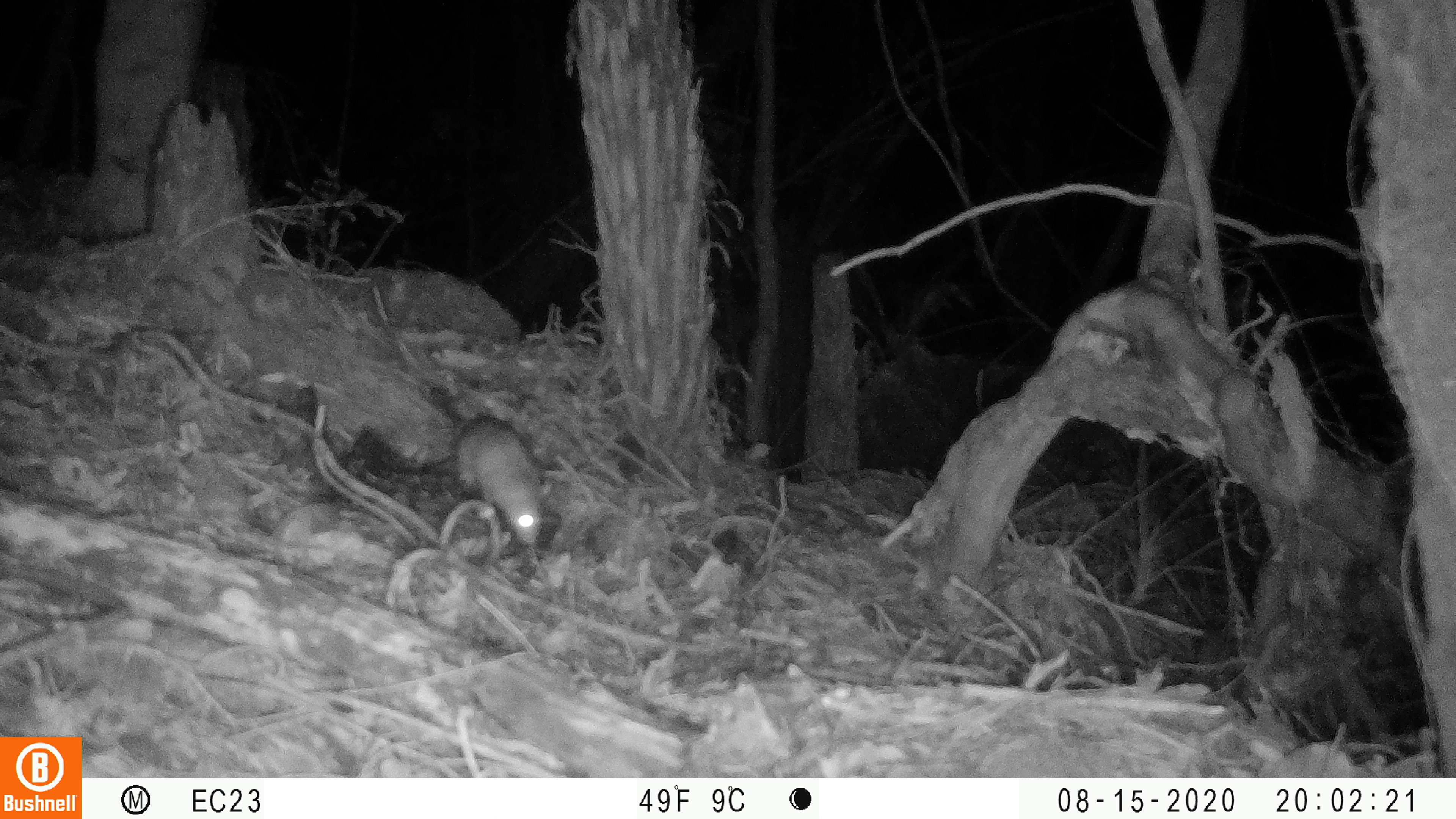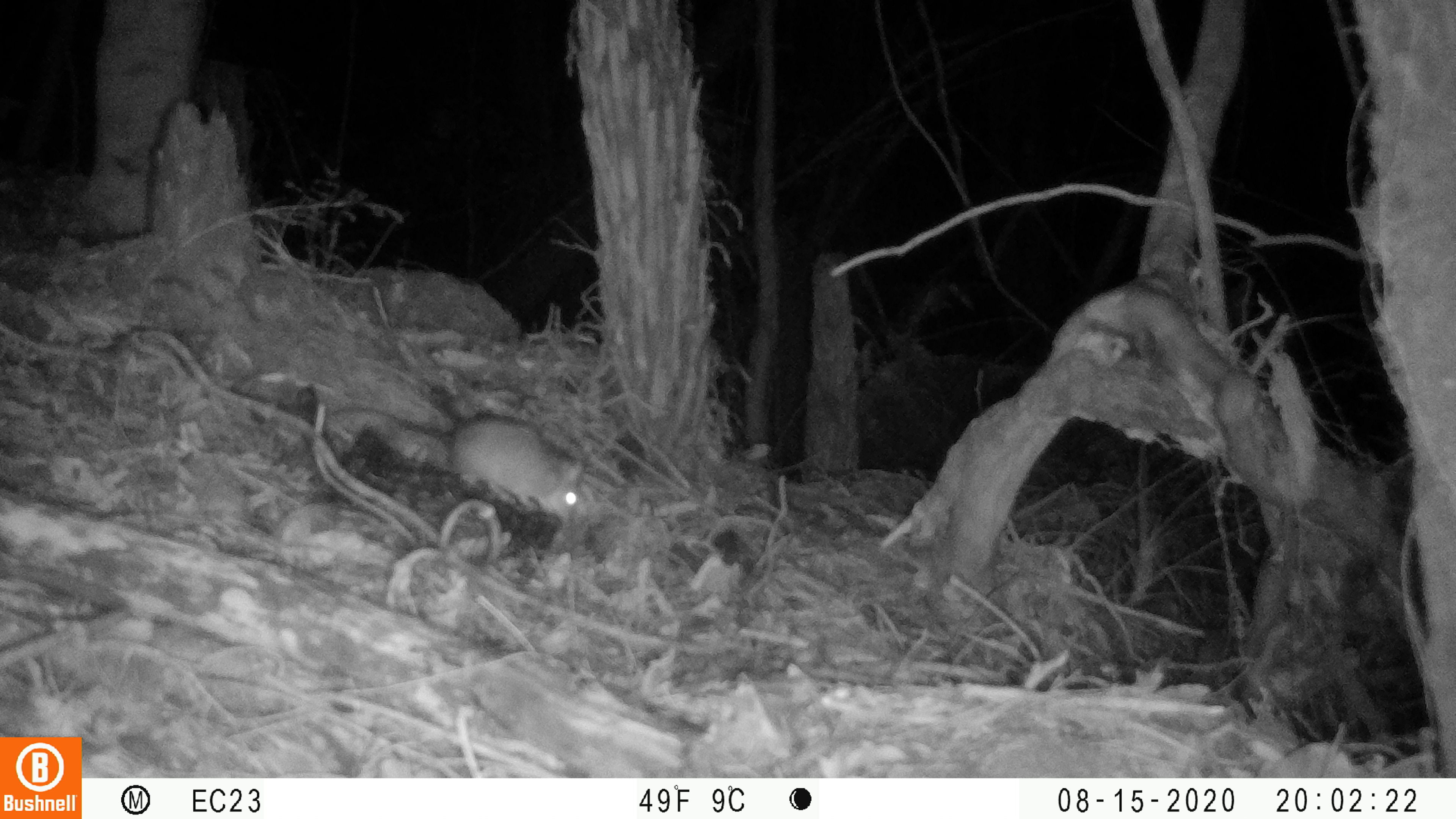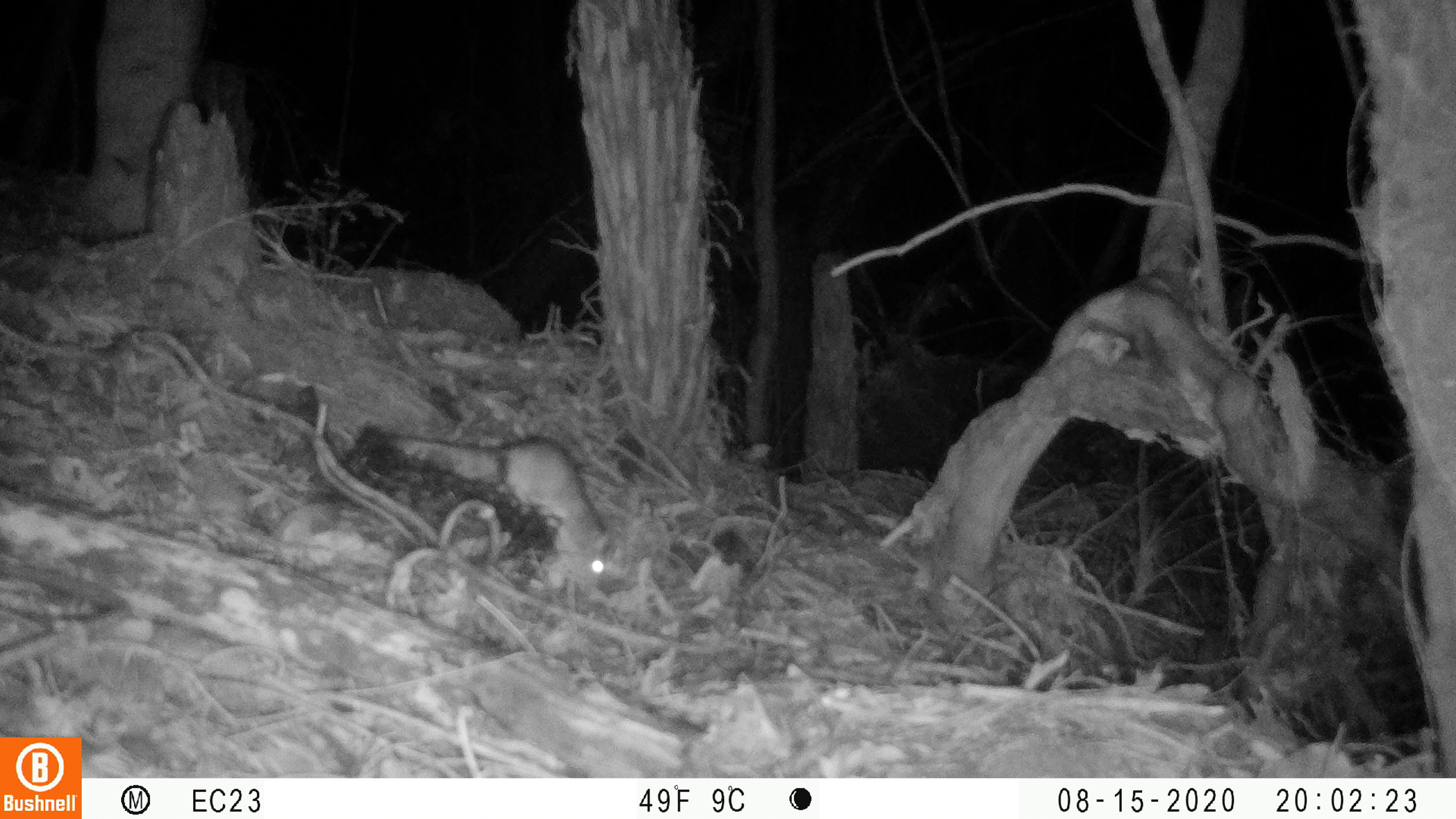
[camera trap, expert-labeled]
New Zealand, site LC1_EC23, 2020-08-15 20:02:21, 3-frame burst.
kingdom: Animalia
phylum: Chordata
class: Mammalia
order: Rodentia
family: Muridae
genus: Rattus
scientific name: Rattus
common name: rat